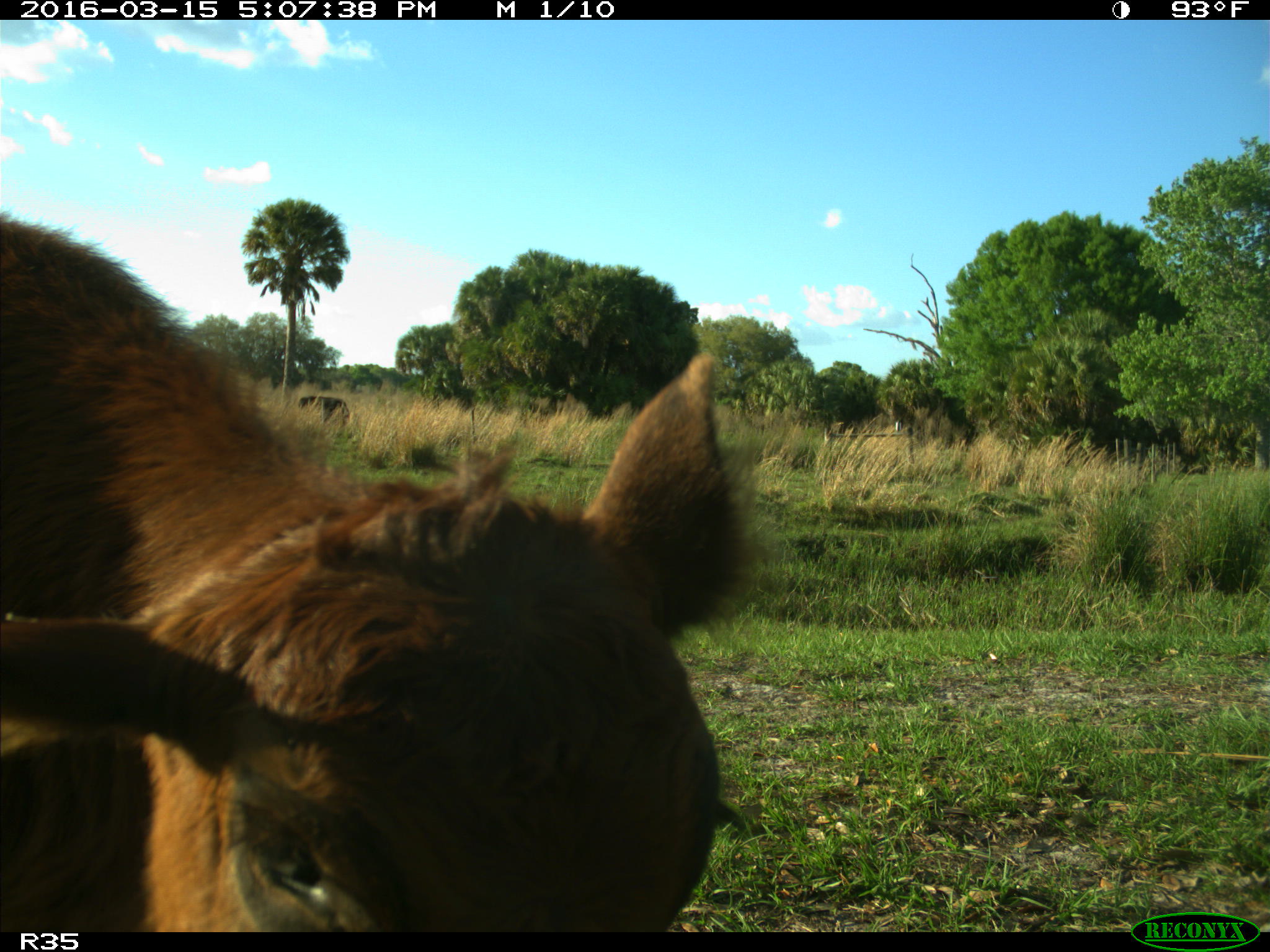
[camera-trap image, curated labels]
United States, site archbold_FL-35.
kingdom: Animalia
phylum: Chordata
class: Mammalia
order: Artiodactyla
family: Bovidae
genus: Bos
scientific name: Bos taurus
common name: domestic cow